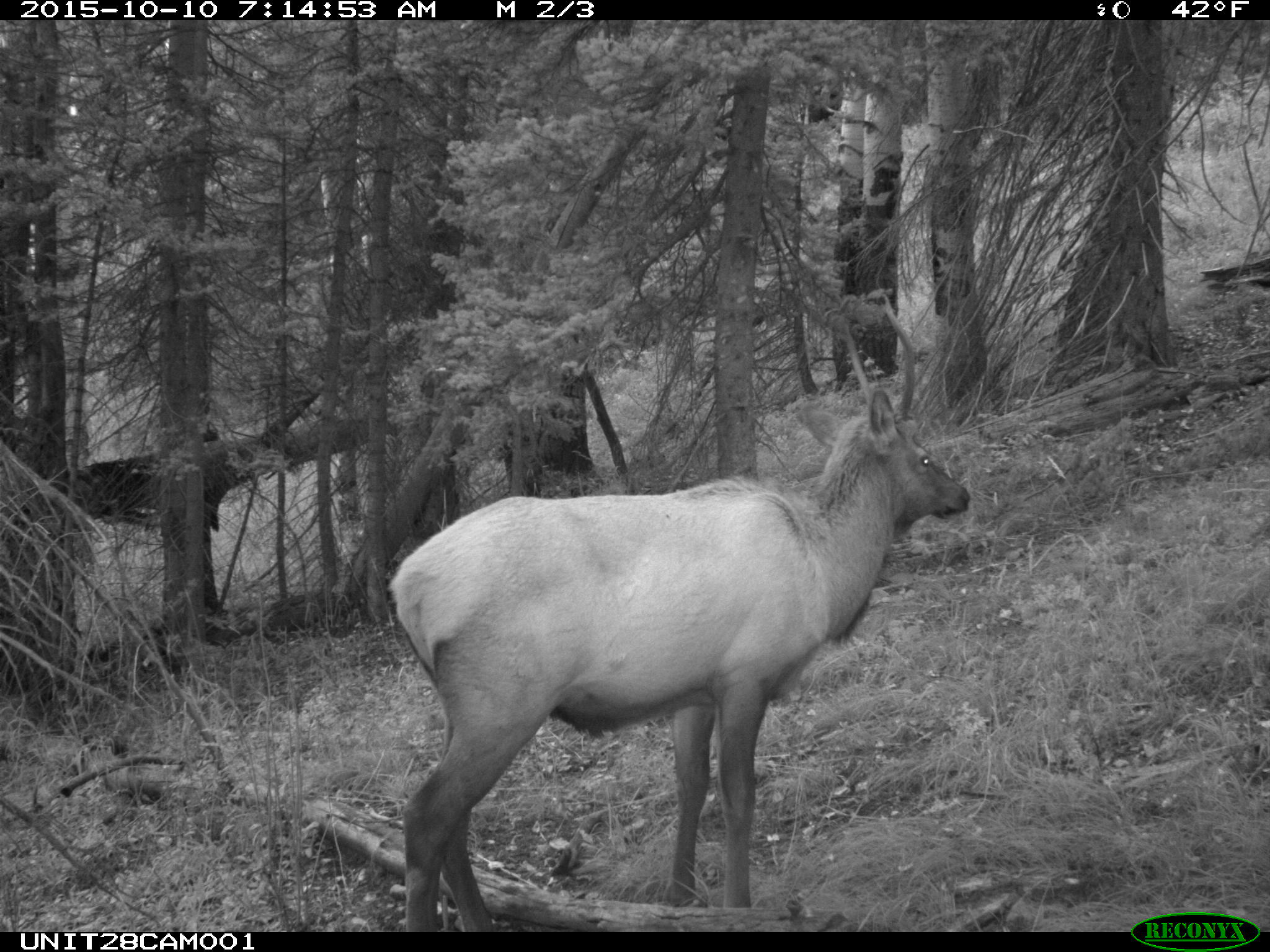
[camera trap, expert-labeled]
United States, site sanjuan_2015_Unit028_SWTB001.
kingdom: Animalia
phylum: Chordata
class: Mammalia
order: Artiodactyla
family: Cervidae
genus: Cervus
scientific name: Cervus elaphus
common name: red deer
Cervus elaphus (red deer).